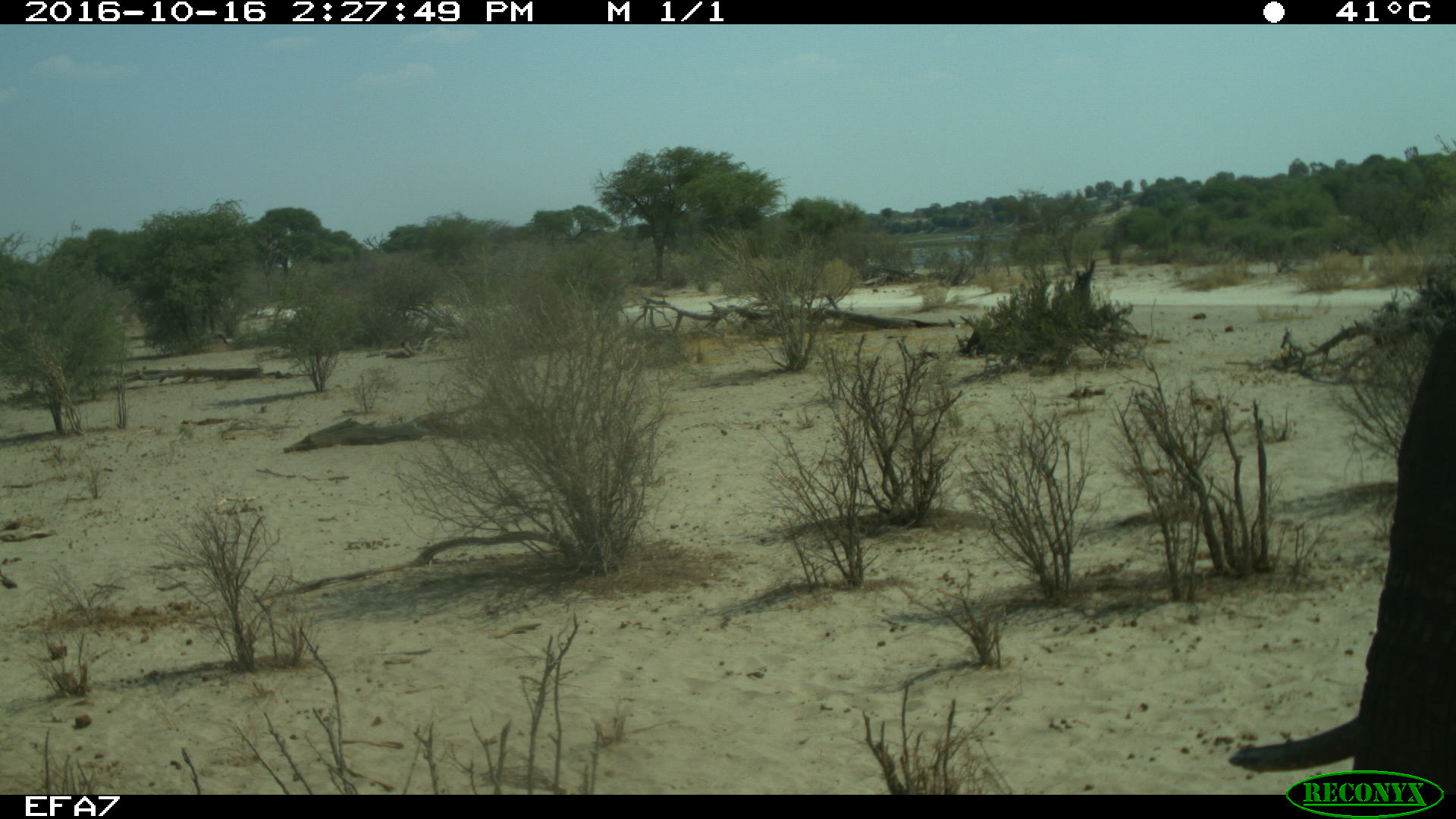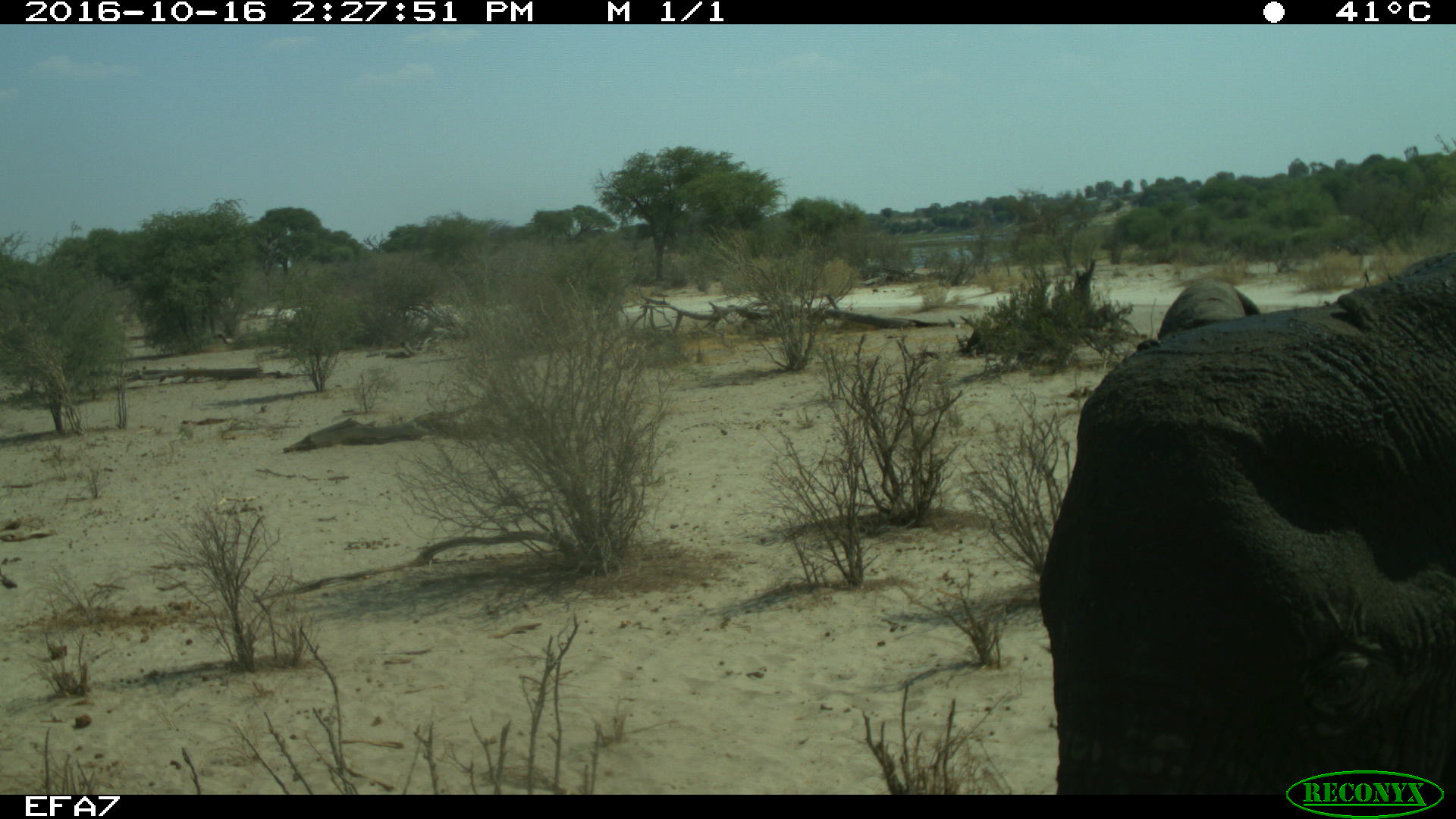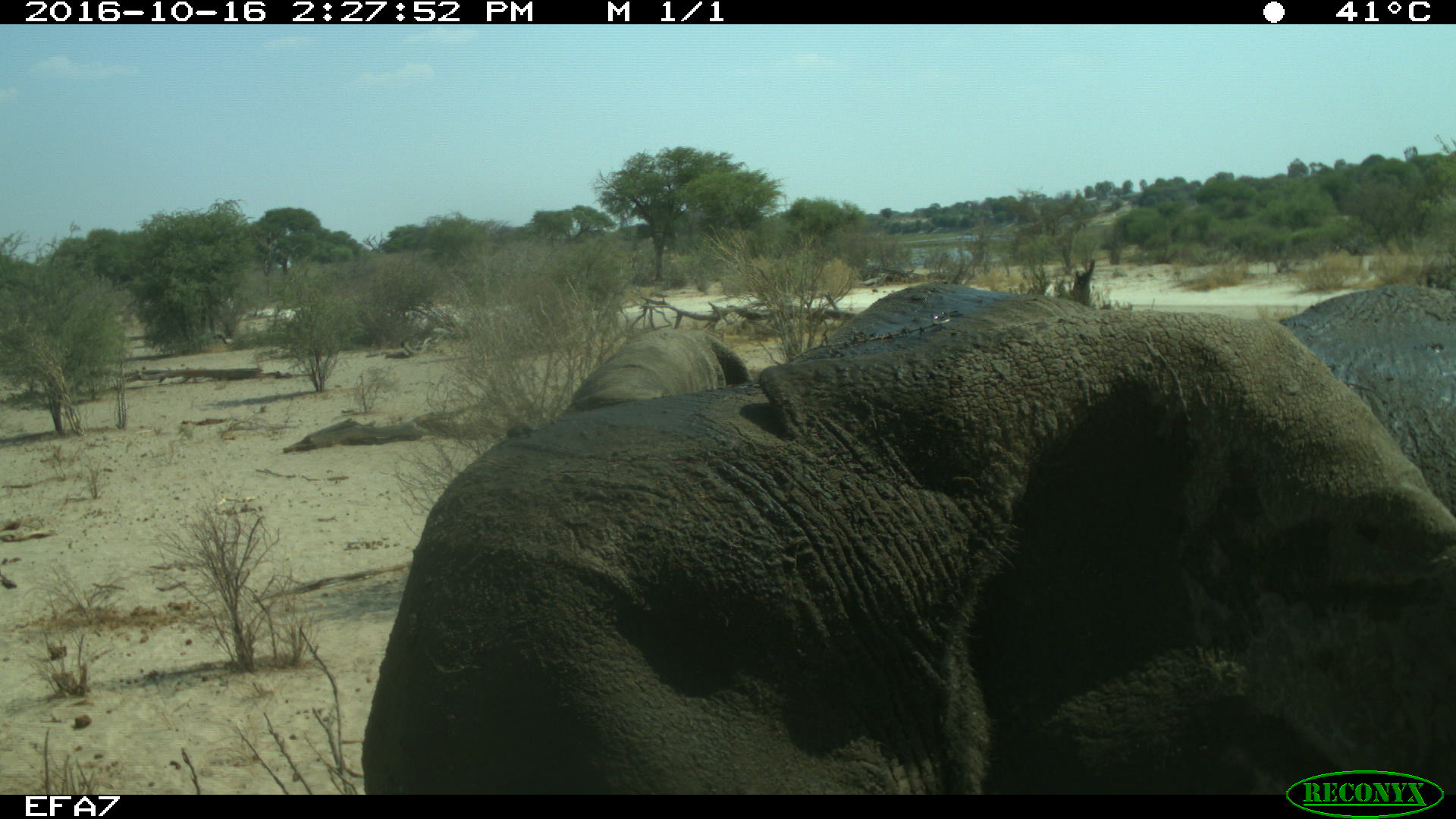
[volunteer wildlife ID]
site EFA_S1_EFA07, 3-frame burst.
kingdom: Animalia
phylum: Chordata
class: Mammalia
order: Proboscidea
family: Elephantidae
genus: Loxodonta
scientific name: Loxodonta africana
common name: african bush elephant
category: elephant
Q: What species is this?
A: Elephant (african bush elephant) (Loxodonta africana).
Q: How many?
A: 1.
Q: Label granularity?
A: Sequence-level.